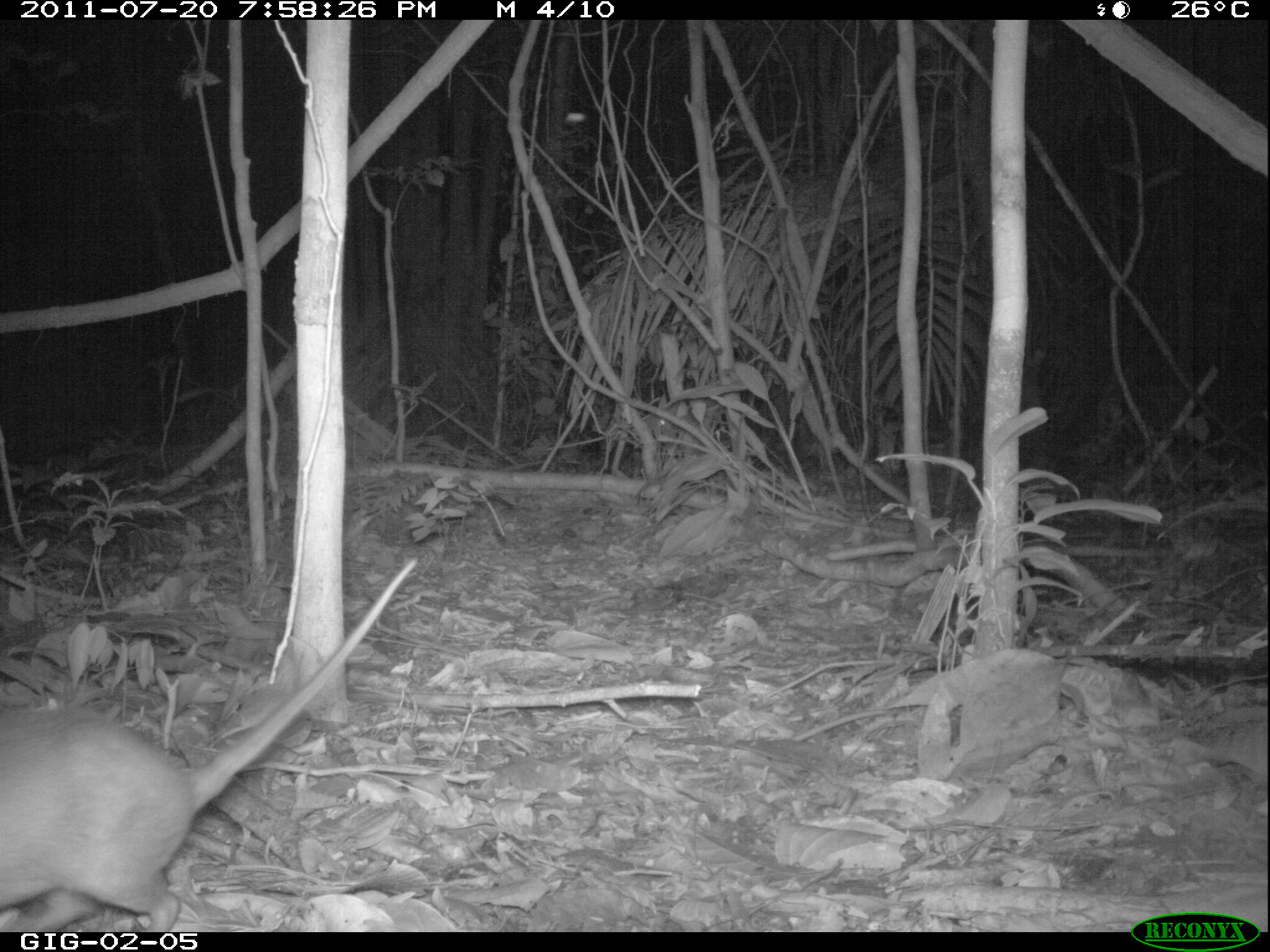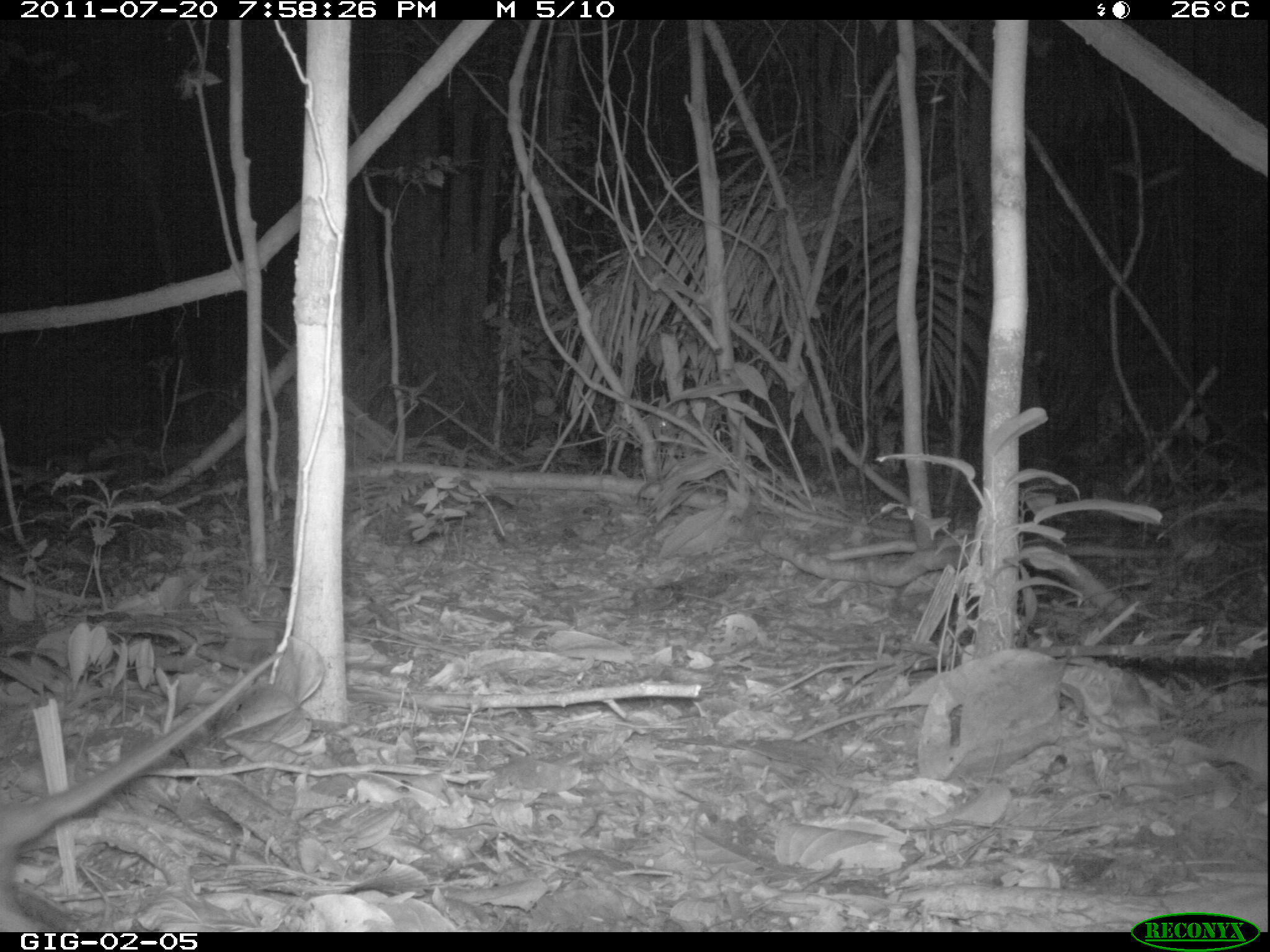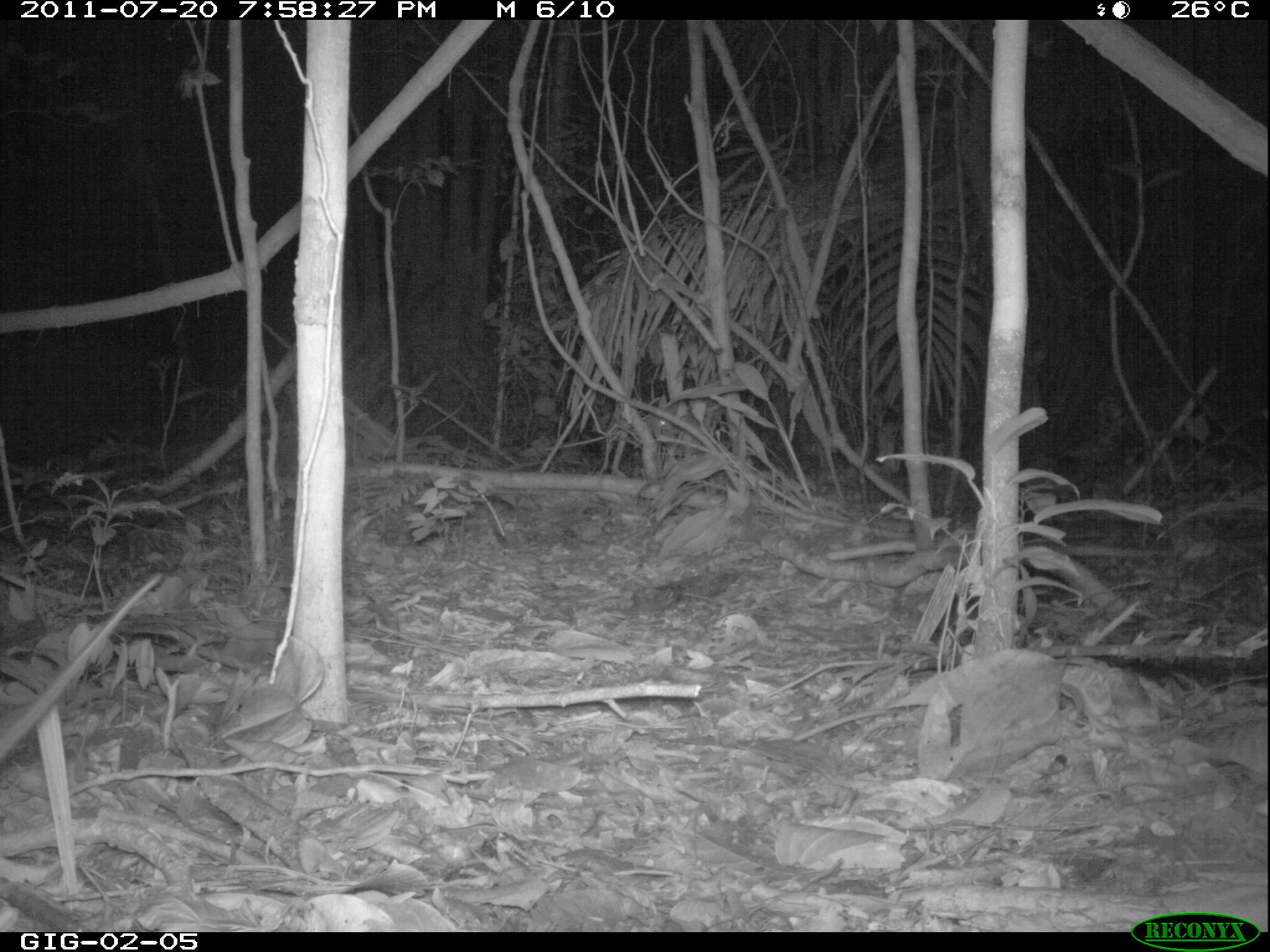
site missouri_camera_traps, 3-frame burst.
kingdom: Animalia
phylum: Chordata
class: Mammalia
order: Rodentia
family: Muridae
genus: Rattus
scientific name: Rattus praetor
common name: spiny rat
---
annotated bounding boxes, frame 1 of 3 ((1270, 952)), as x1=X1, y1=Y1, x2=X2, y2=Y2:
spiny rat: x1=14, y1=705, x2=224, y2=917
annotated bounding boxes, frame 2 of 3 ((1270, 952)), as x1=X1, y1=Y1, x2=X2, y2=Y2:
spiny rat: x1=3, y1=612, x2=298, y2=928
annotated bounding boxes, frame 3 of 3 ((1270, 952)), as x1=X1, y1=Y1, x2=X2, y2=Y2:
spiny rat: x1=3, y1=553, x2=166, y2=832